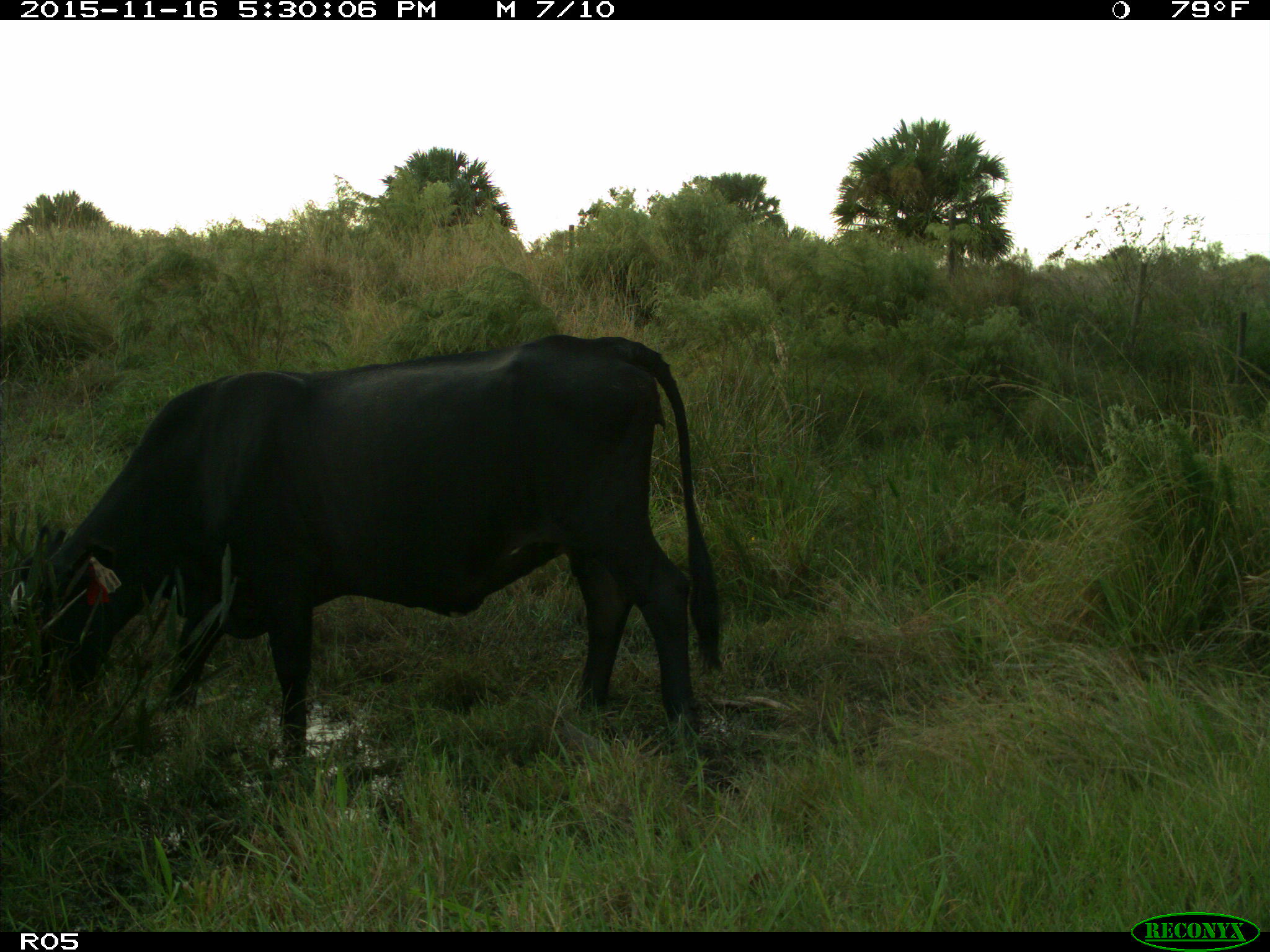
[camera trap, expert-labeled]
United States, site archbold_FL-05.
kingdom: Animalia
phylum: Chordata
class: Mammalia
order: Artiodactyla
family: Bovidae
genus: Bos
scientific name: Bos taurus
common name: domestic cow